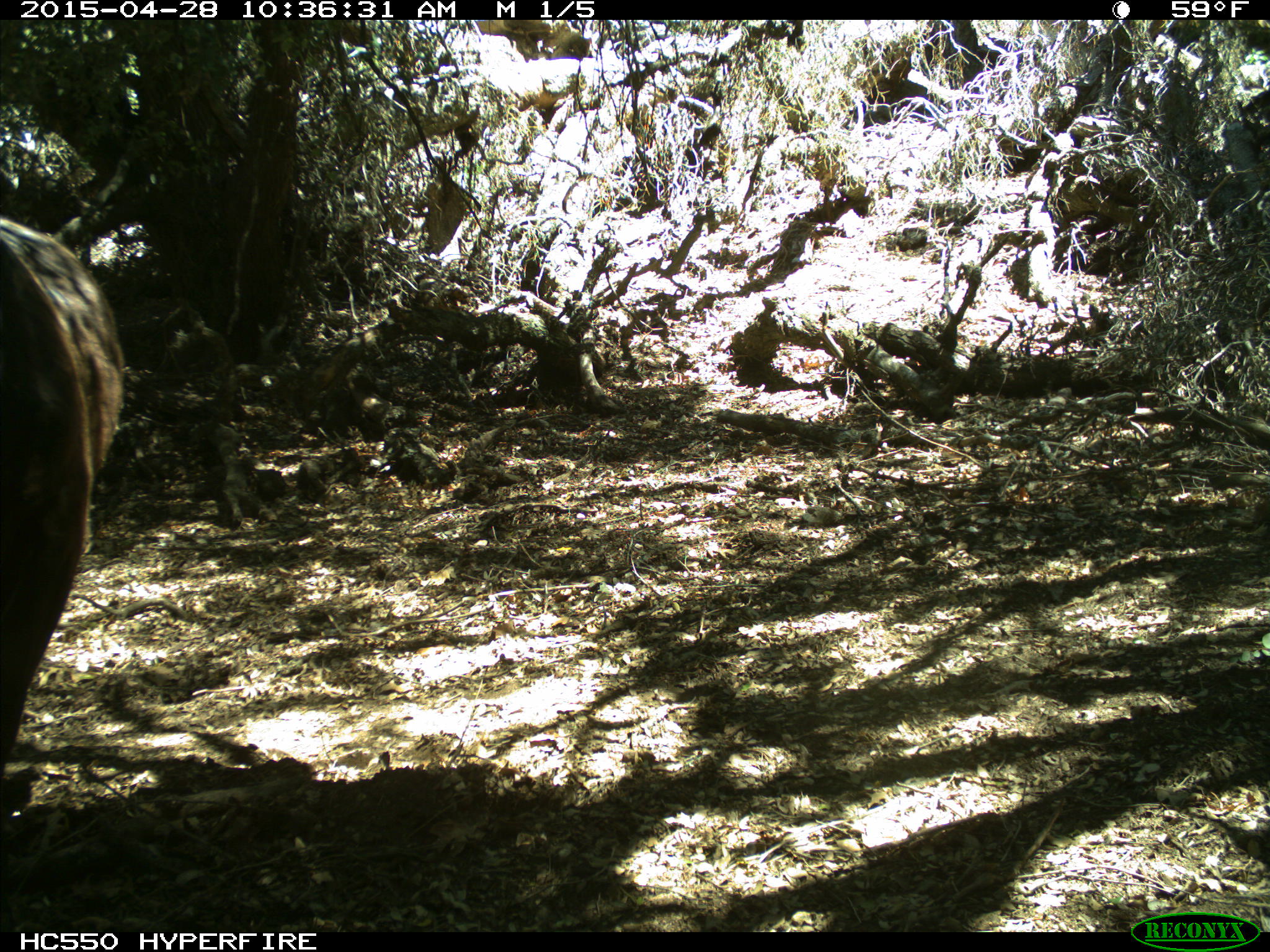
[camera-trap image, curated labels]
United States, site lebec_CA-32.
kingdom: Animalia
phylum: Chordata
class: Mammalia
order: Artiodactyla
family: Bovidae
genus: Bos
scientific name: Bos taurus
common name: domestic cow